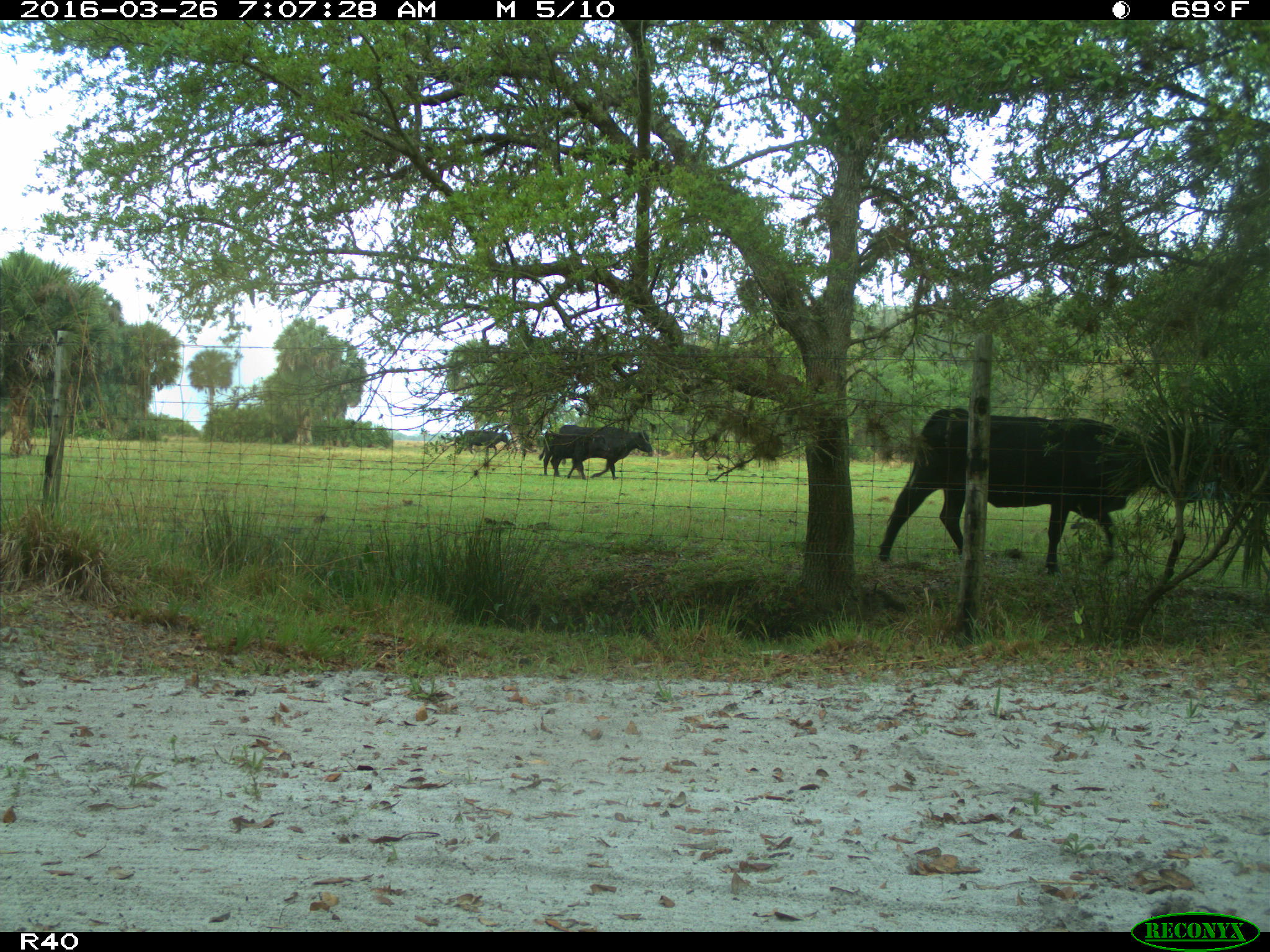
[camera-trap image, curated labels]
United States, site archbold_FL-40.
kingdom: Animalia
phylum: Chordata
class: Mammalia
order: Artiodactyla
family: Bovidae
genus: Bos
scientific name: Bos taurus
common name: domestic cow